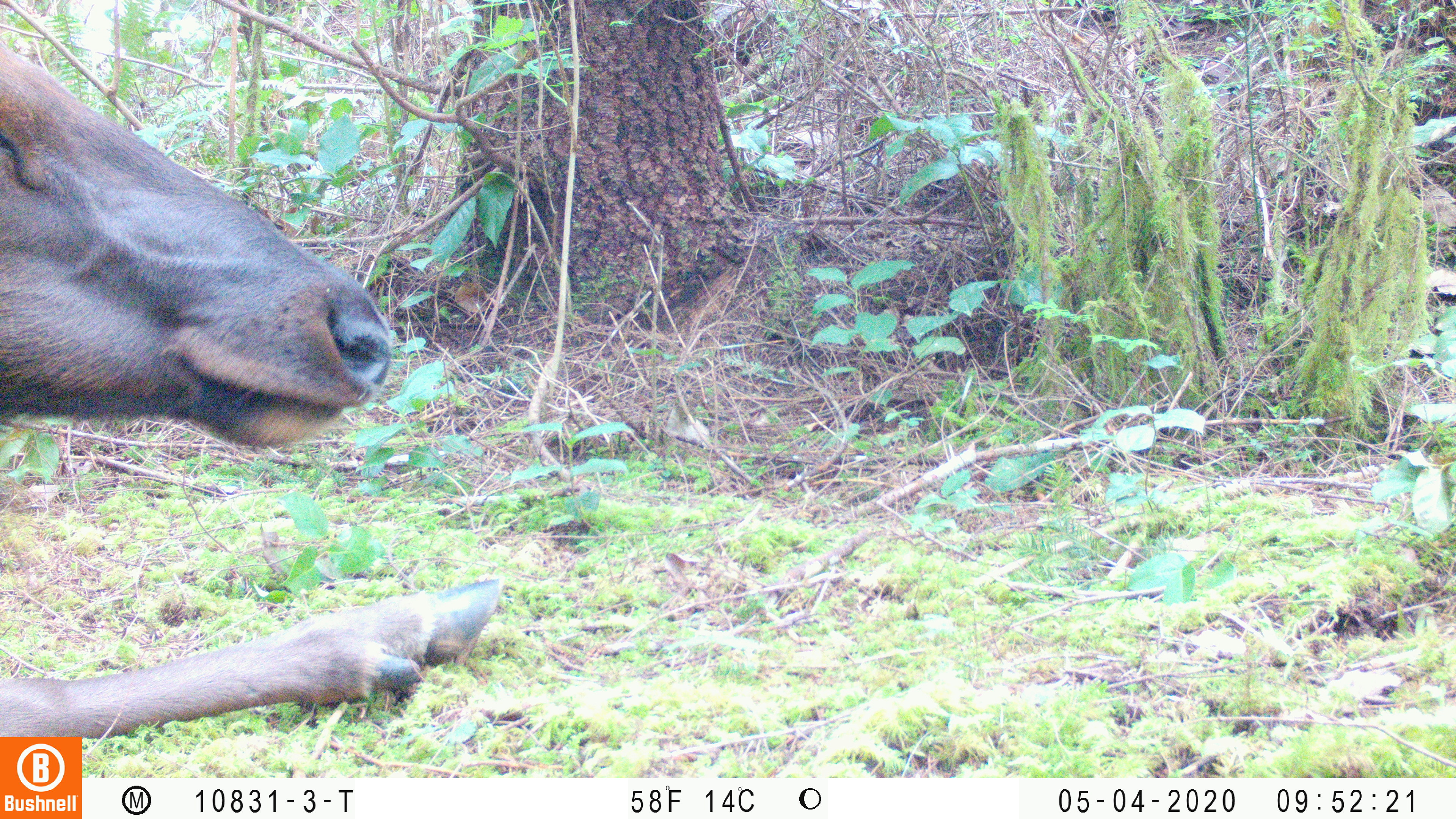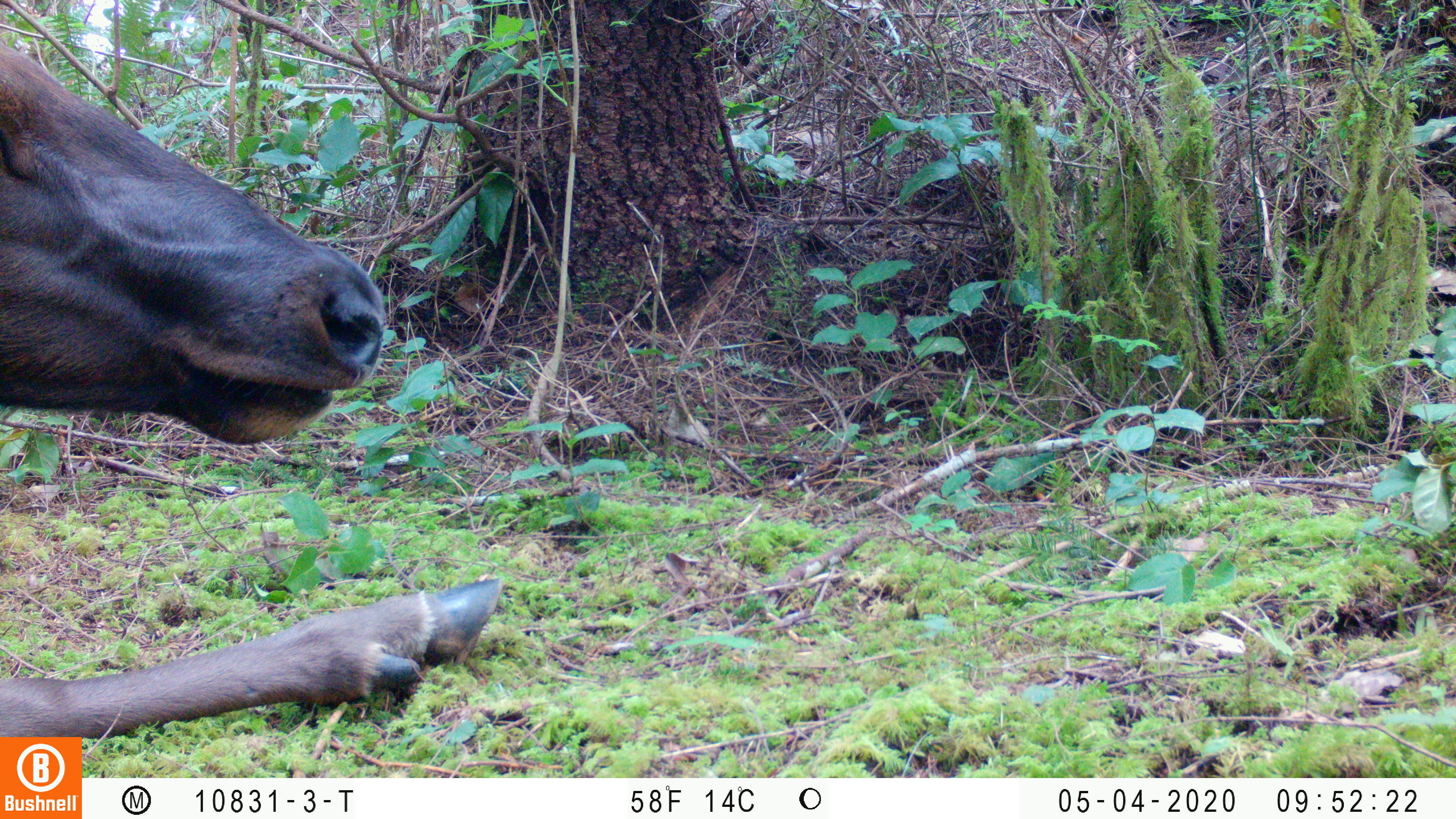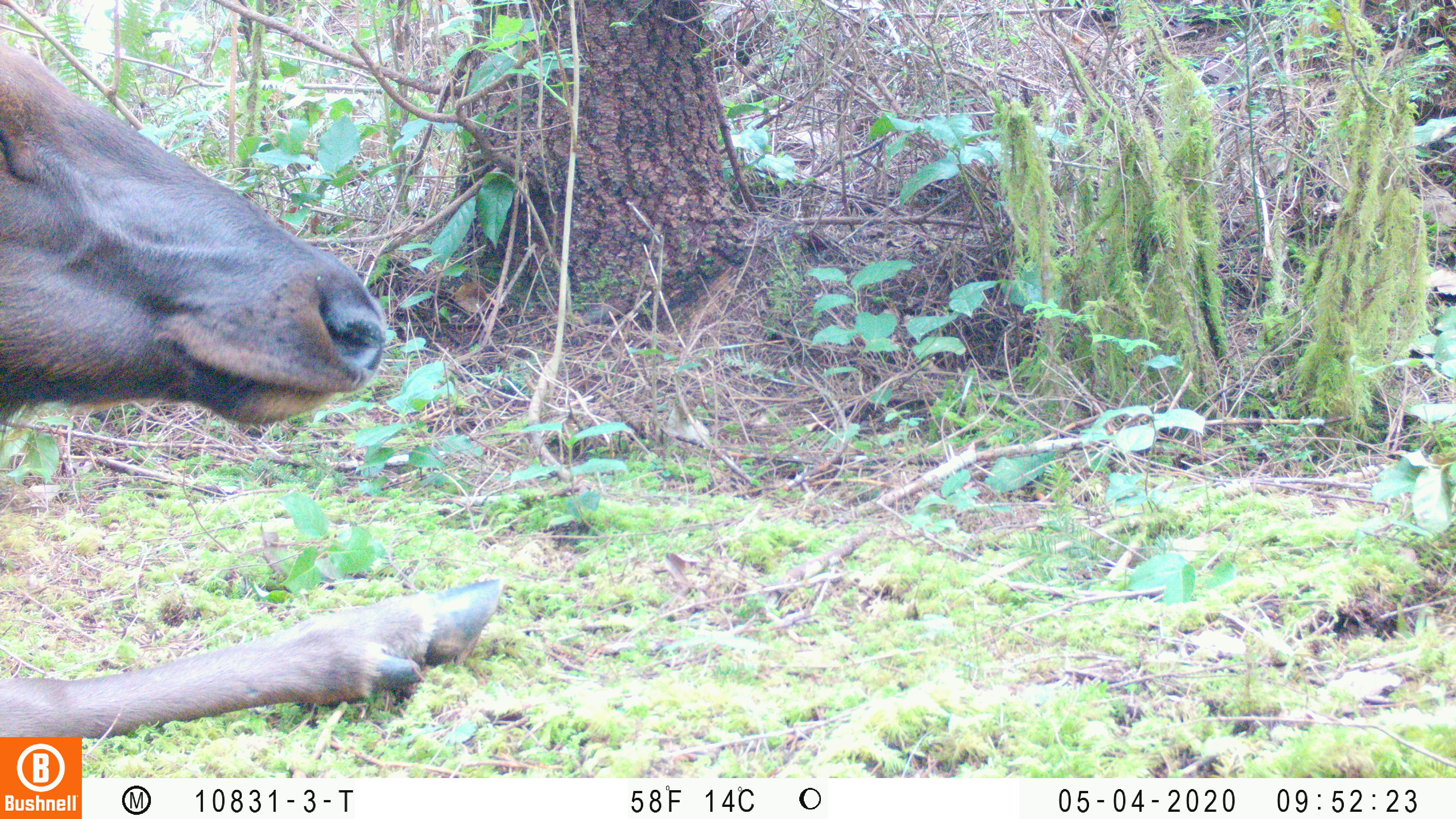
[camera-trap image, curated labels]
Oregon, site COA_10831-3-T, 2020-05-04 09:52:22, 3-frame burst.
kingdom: Animalia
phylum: Chordata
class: Mammalia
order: Artiodactyla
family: Cervidae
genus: Cervus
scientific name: Cervus canadensis roosevelti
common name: roosevelt elk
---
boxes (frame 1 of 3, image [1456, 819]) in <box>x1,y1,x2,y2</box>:
roosevelt elk: <box>2,48,505,727</box>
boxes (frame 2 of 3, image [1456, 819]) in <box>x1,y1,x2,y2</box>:
roosevelt elk: <box>0,35,512,730</box>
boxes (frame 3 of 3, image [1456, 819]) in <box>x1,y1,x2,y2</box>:
roosevelt elk: <box>0,42,507,728</box>